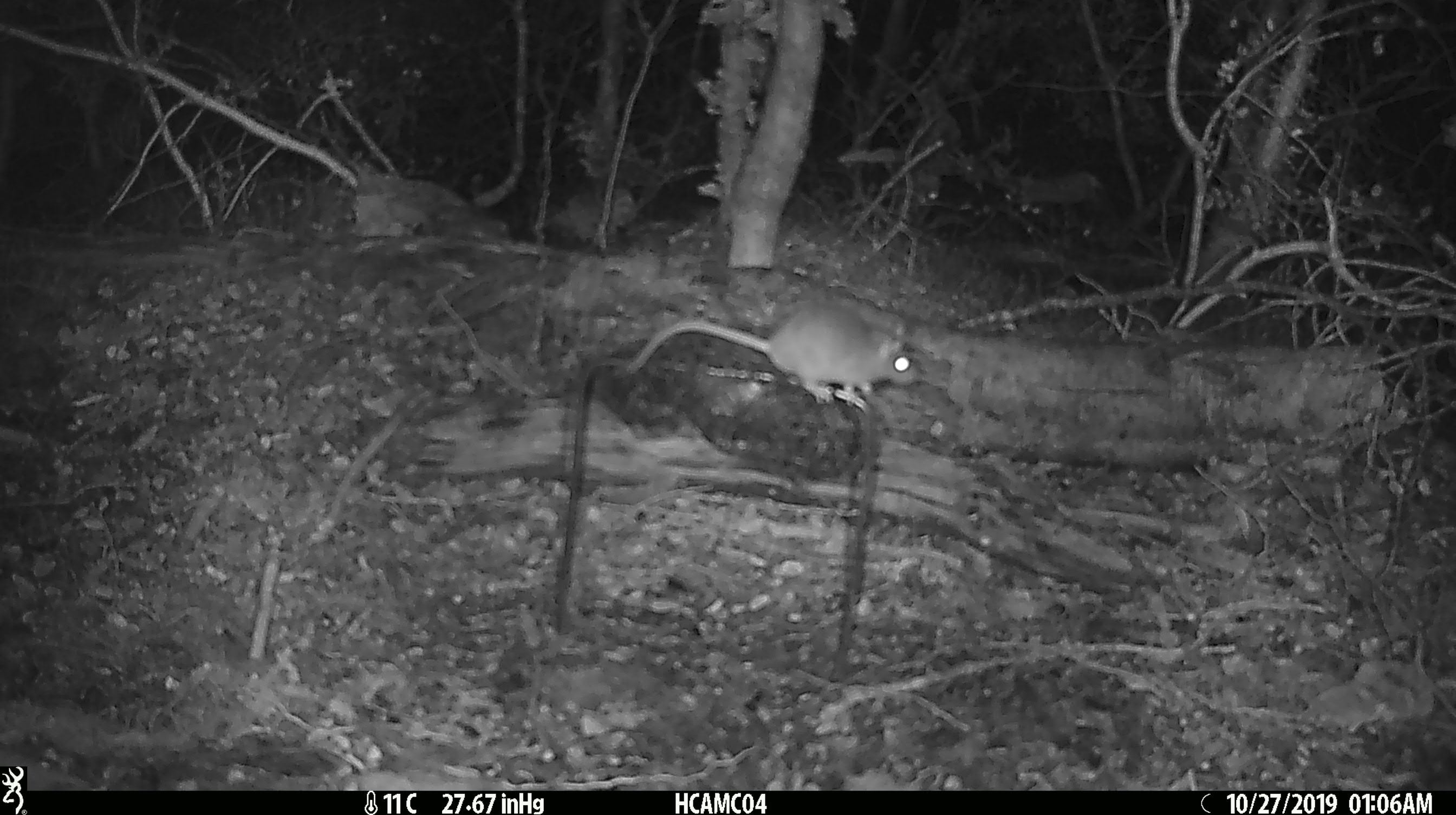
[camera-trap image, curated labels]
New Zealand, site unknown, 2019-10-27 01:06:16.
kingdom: Animalia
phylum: Chordata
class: Mammalia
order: Rodentia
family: Muridae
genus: Mus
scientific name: Mus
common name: mouse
Mouse (Mus).